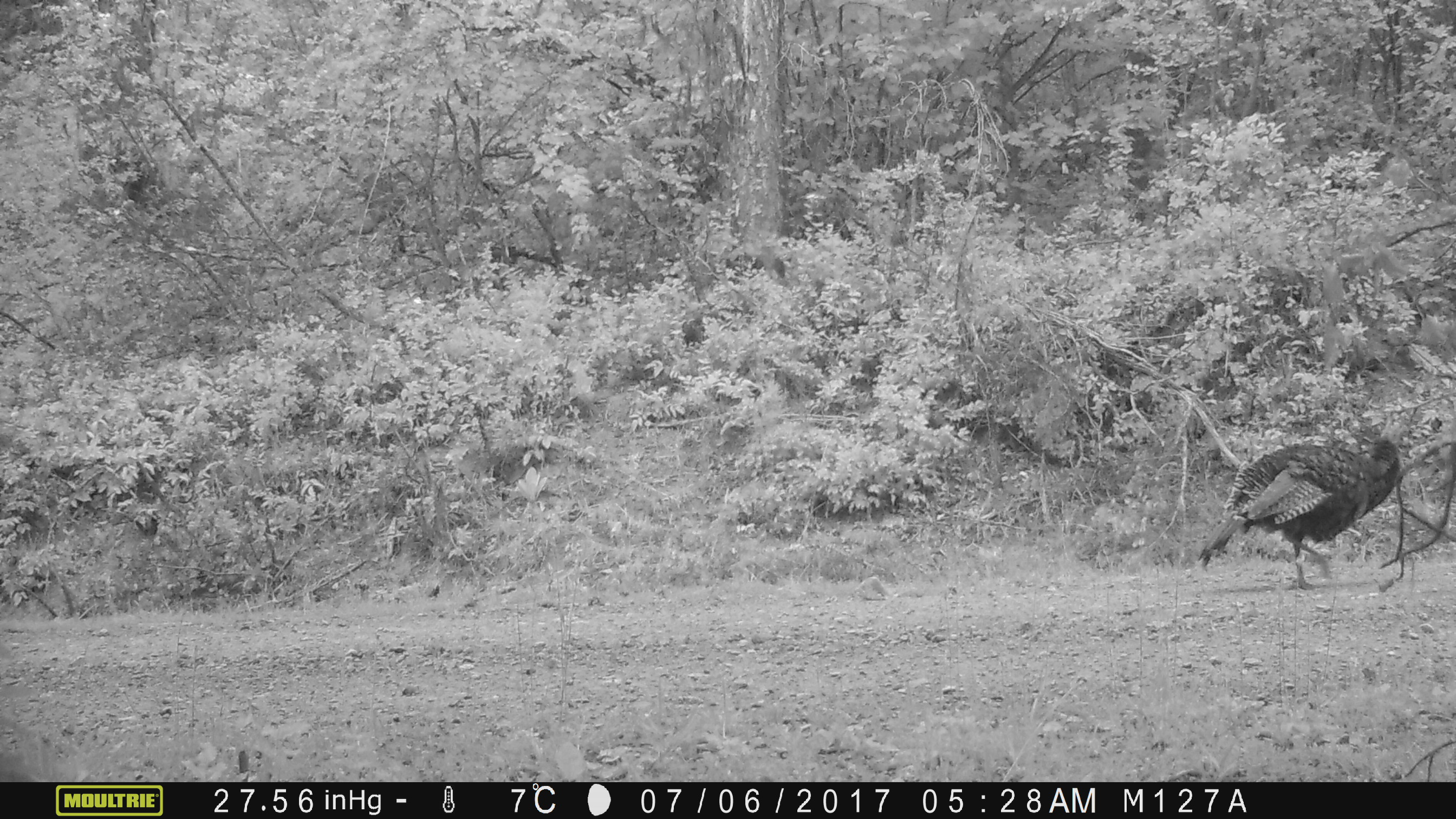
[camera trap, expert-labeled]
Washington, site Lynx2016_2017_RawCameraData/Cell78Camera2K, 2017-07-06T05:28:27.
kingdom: Animalia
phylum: Chordata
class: Aves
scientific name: Aves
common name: birds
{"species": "Aves (birds)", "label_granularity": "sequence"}